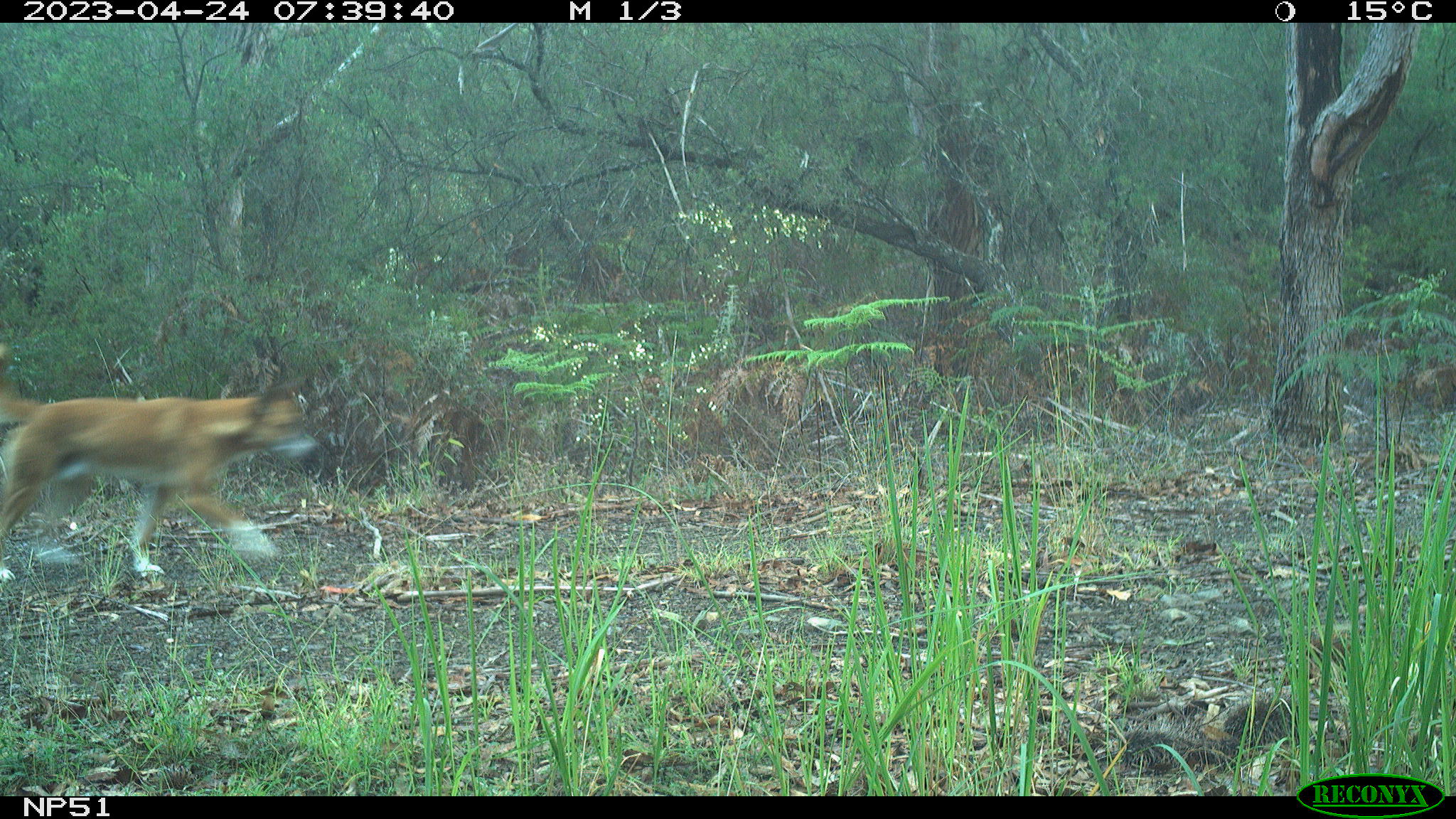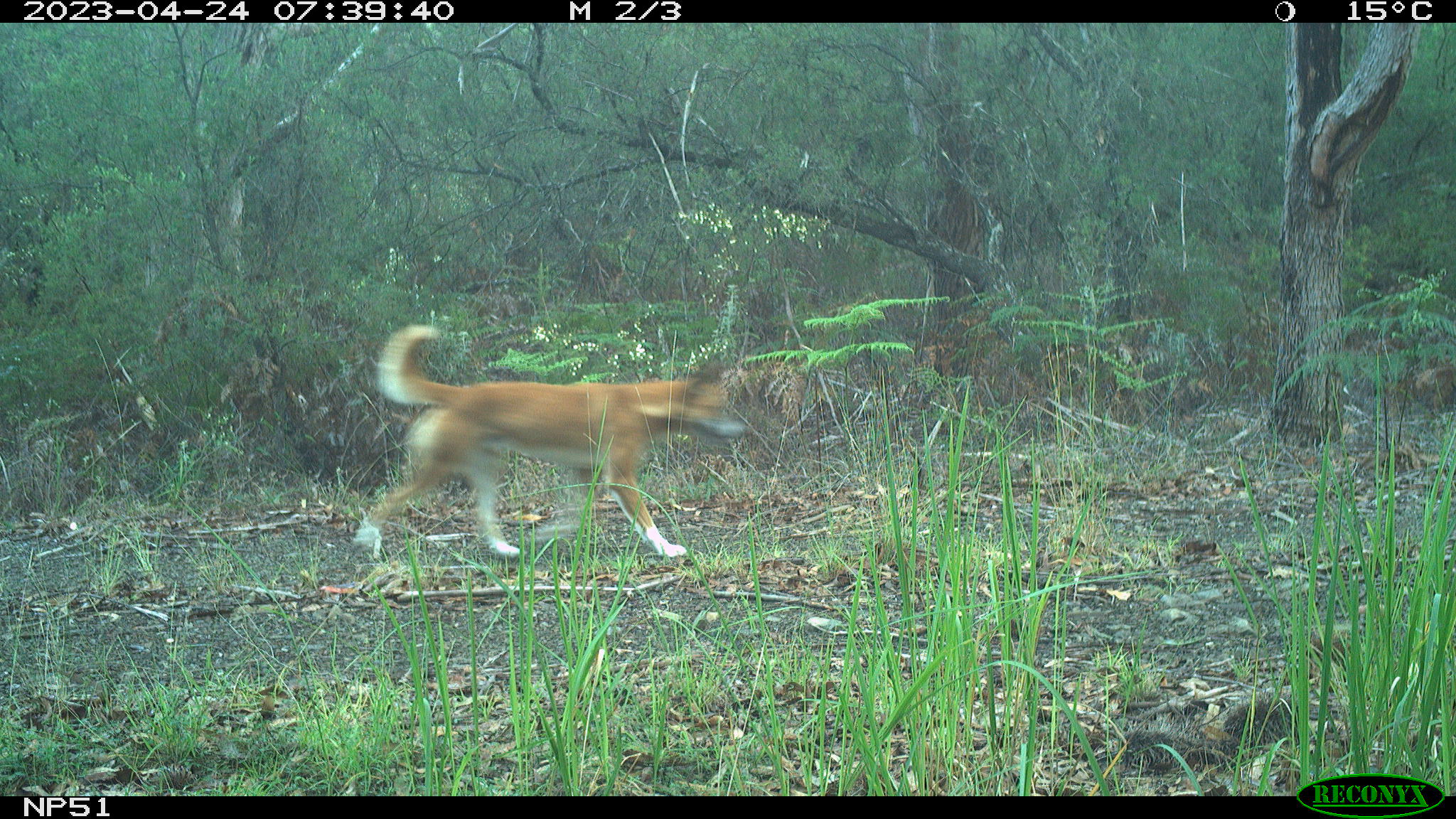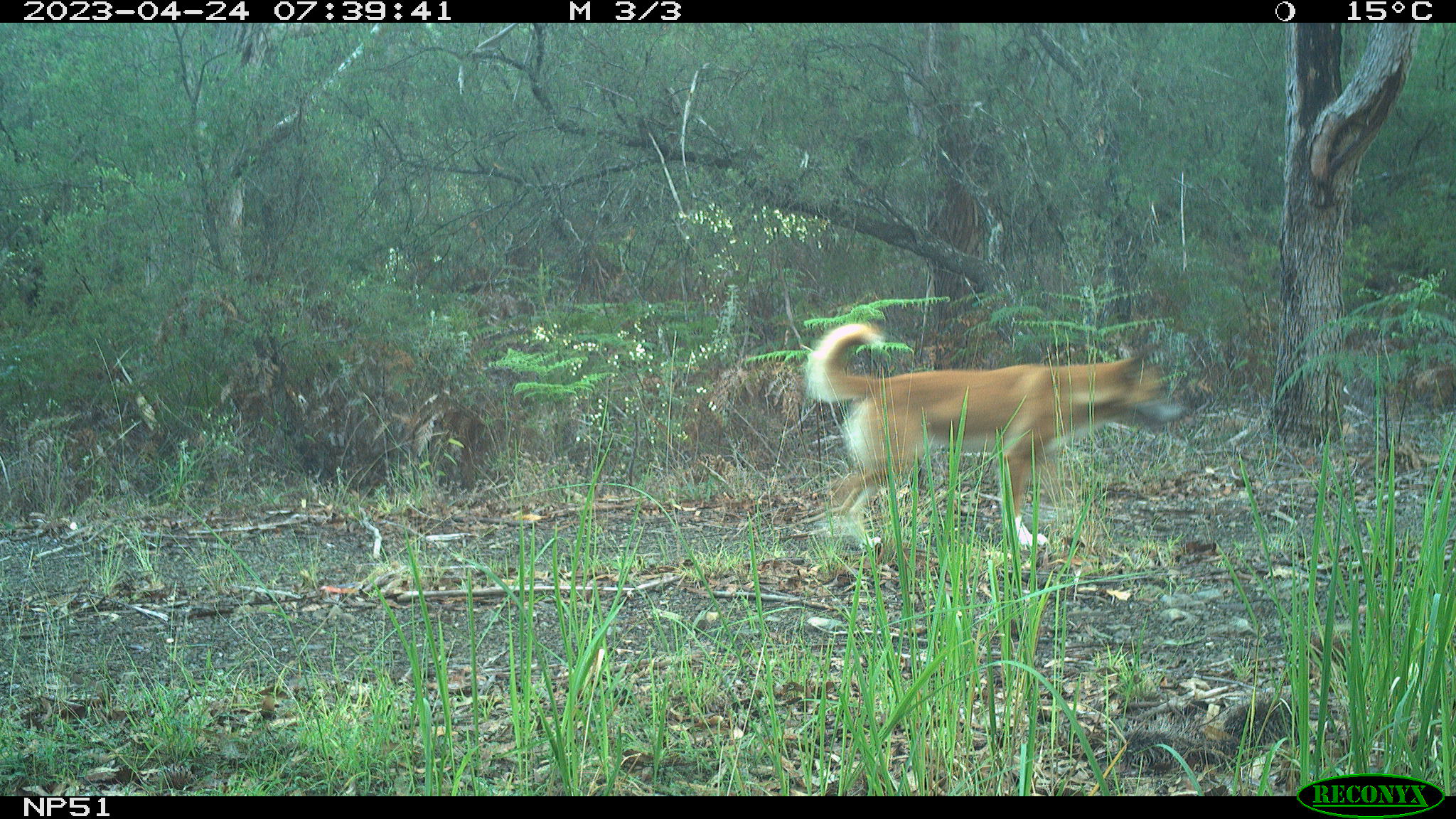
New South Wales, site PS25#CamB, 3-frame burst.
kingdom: Animalia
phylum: Chordata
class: Mammalia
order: Carnivora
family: Canidae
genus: Canis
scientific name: Canis familiaris dingo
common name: dingo